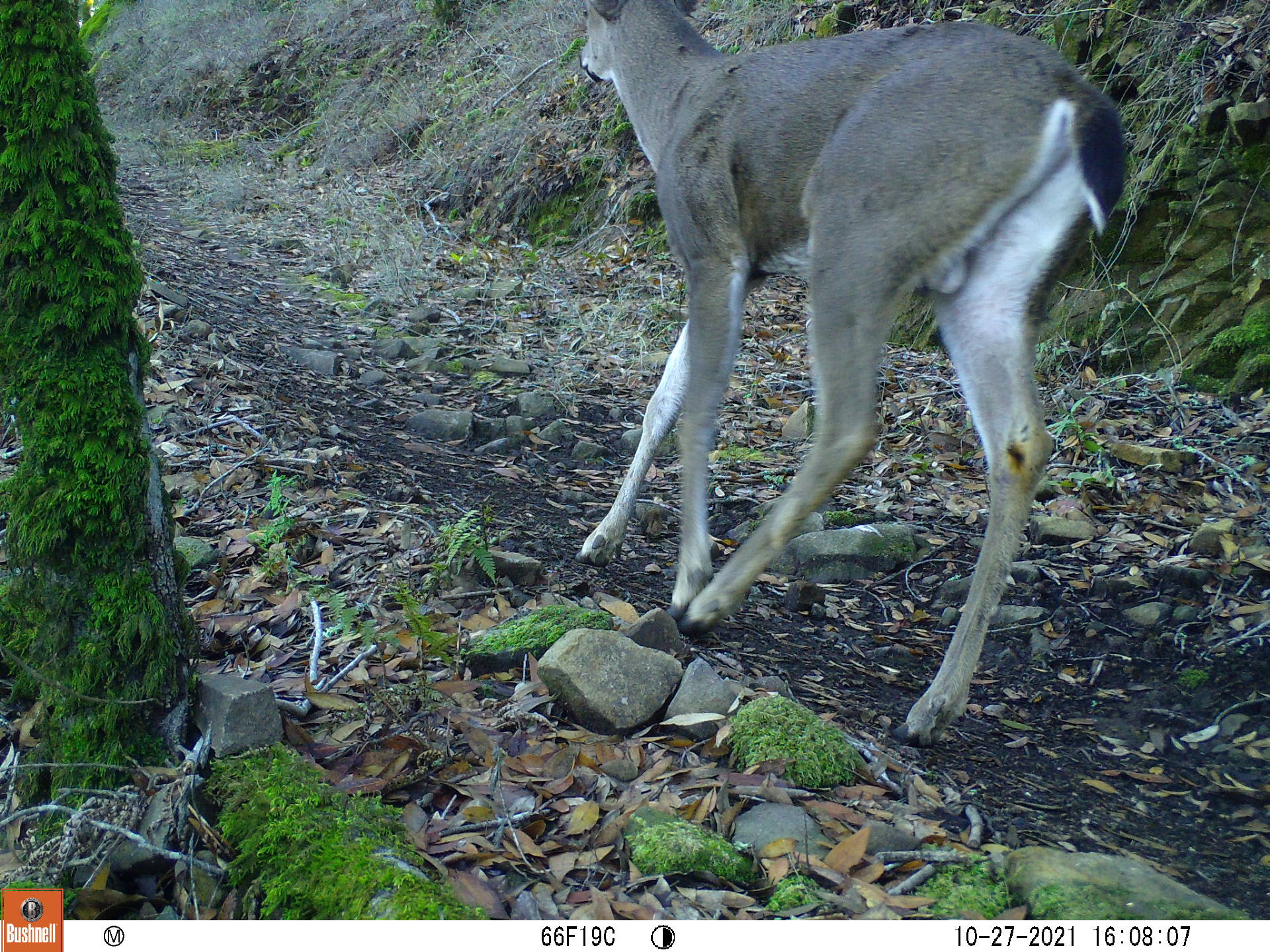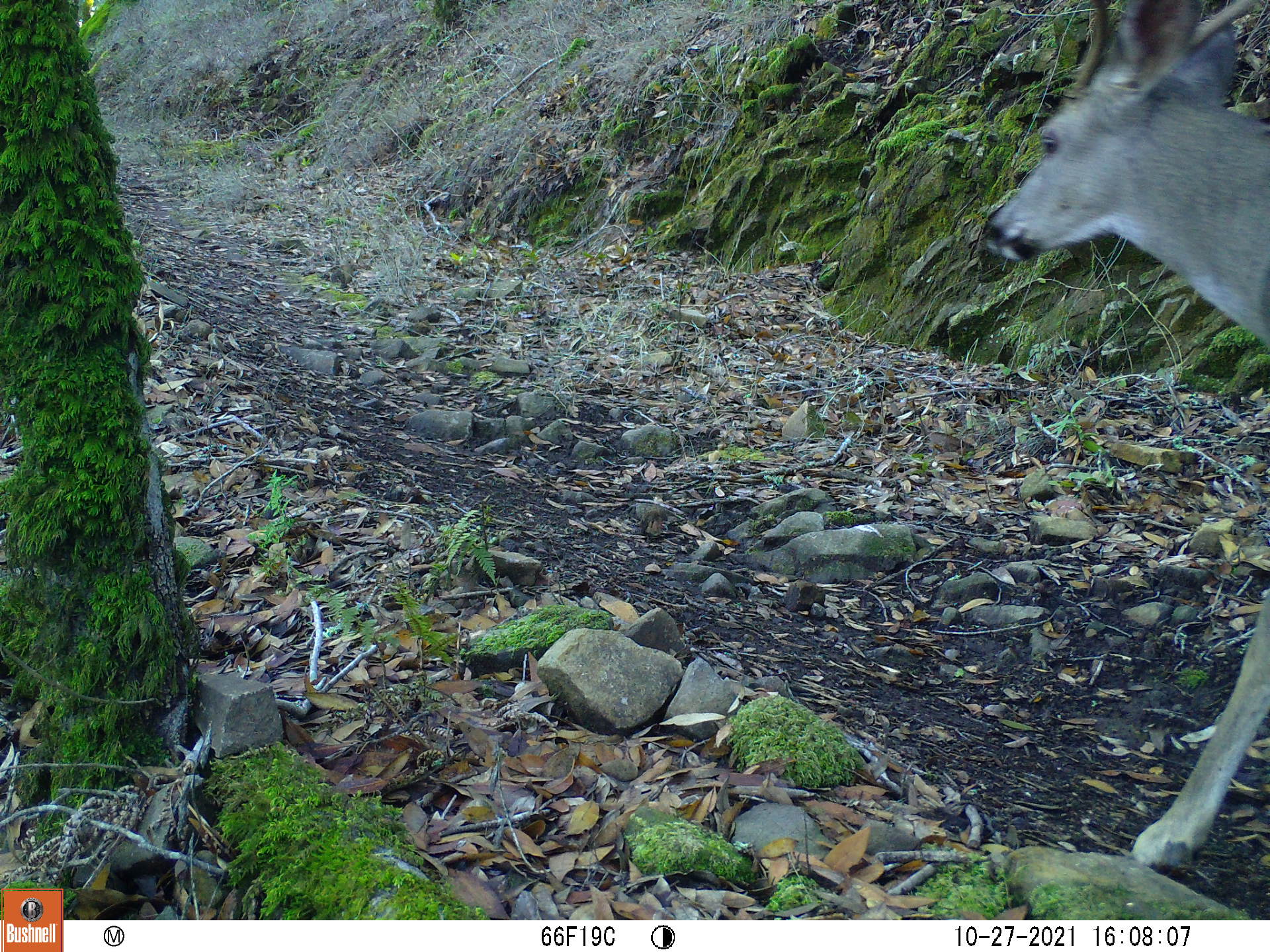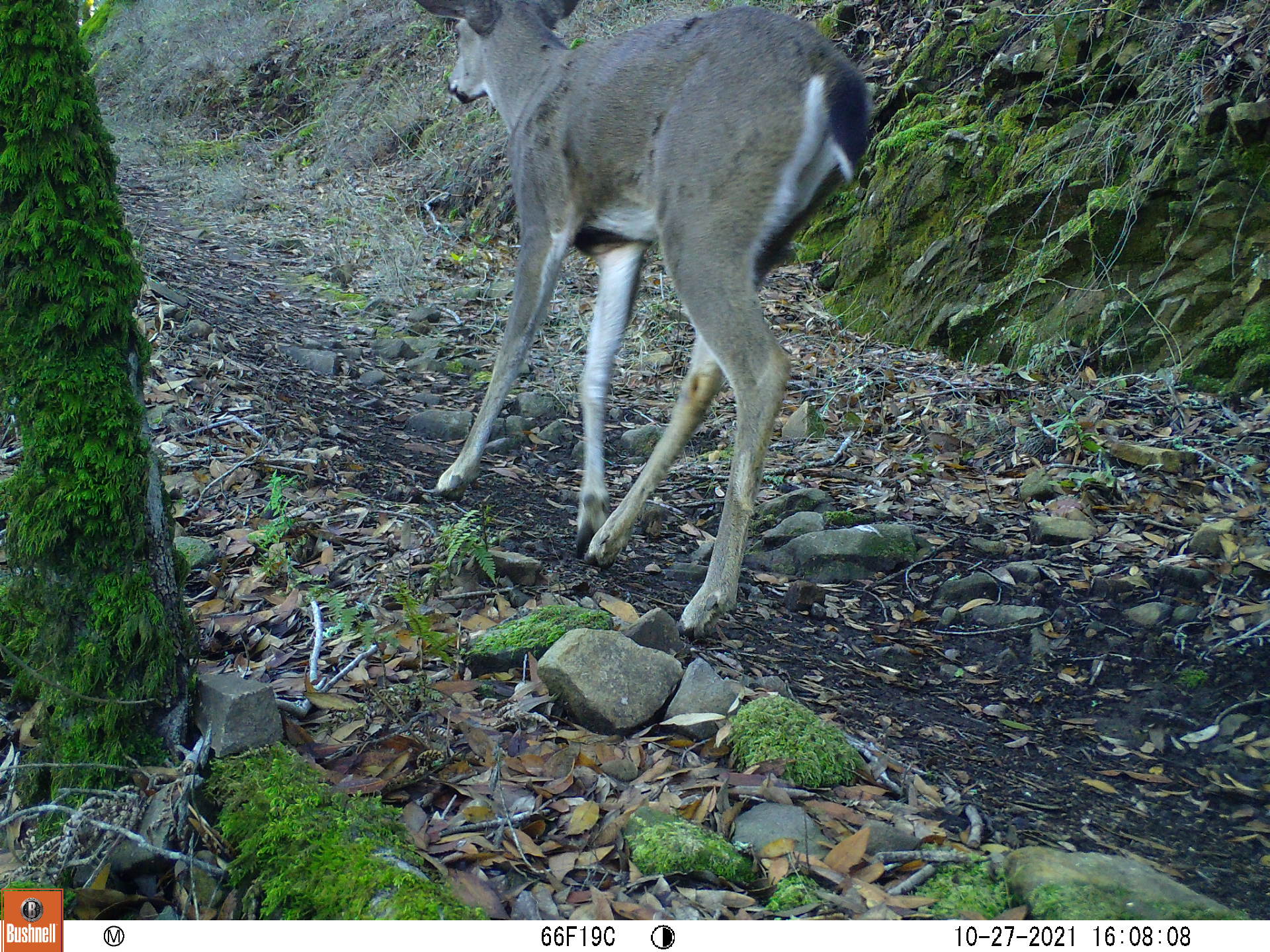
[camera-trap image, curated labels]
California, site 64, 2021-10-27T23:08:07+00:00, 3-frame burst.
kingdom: Animalia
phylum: Chordata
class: Mammalia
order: Artiodactyla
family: Cervidae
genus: Odocoileus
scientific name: Odocoileus hemionus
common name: mule deer